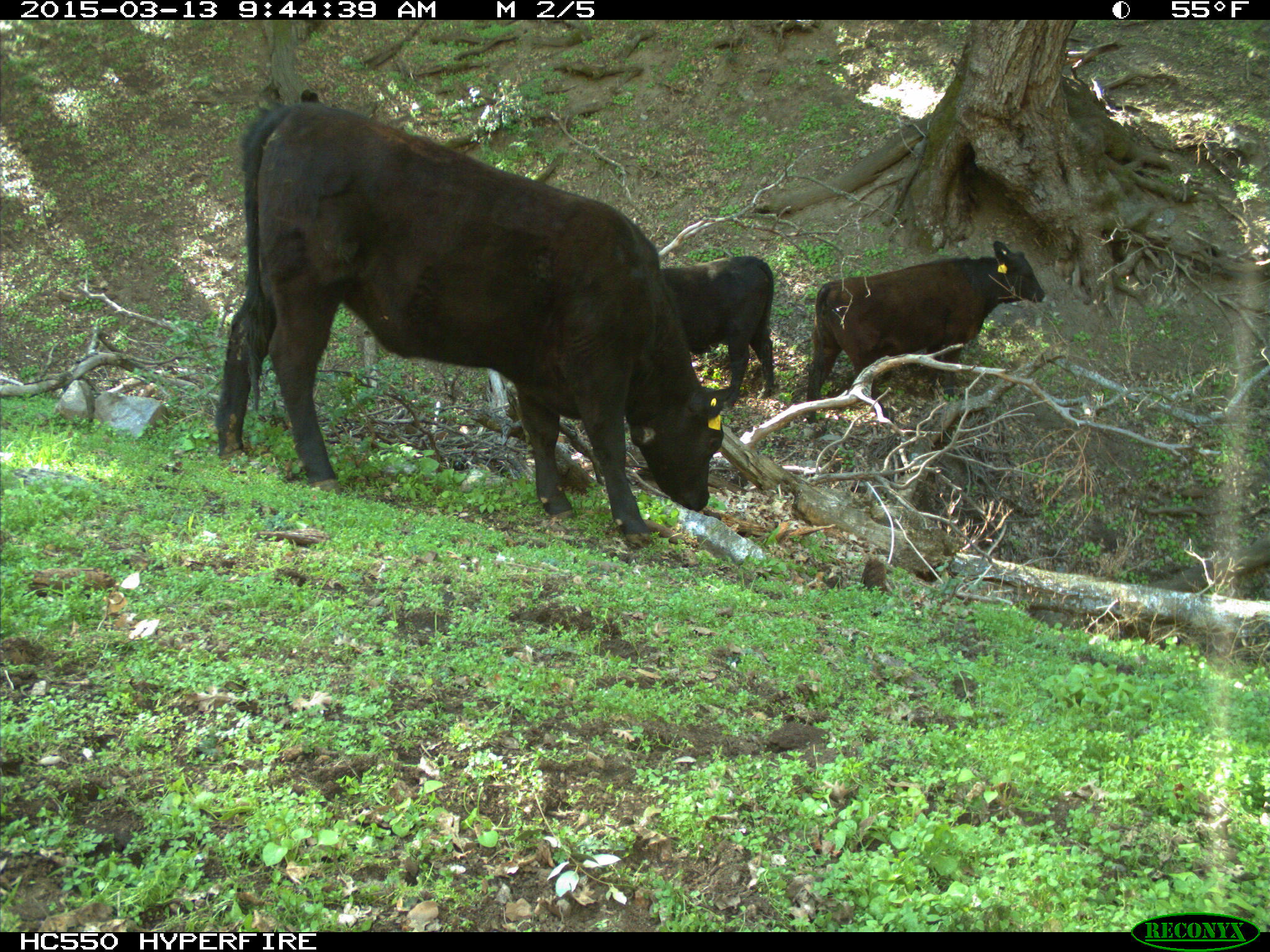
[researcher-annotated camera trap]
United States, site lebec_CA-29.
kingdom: Animalia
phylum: Chordata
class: Mammalia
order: Artiodactyla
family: Bovidae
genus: Bos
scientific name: Bos taurus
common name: domestic cow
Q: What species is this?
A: Bos taurus (domestic cow).